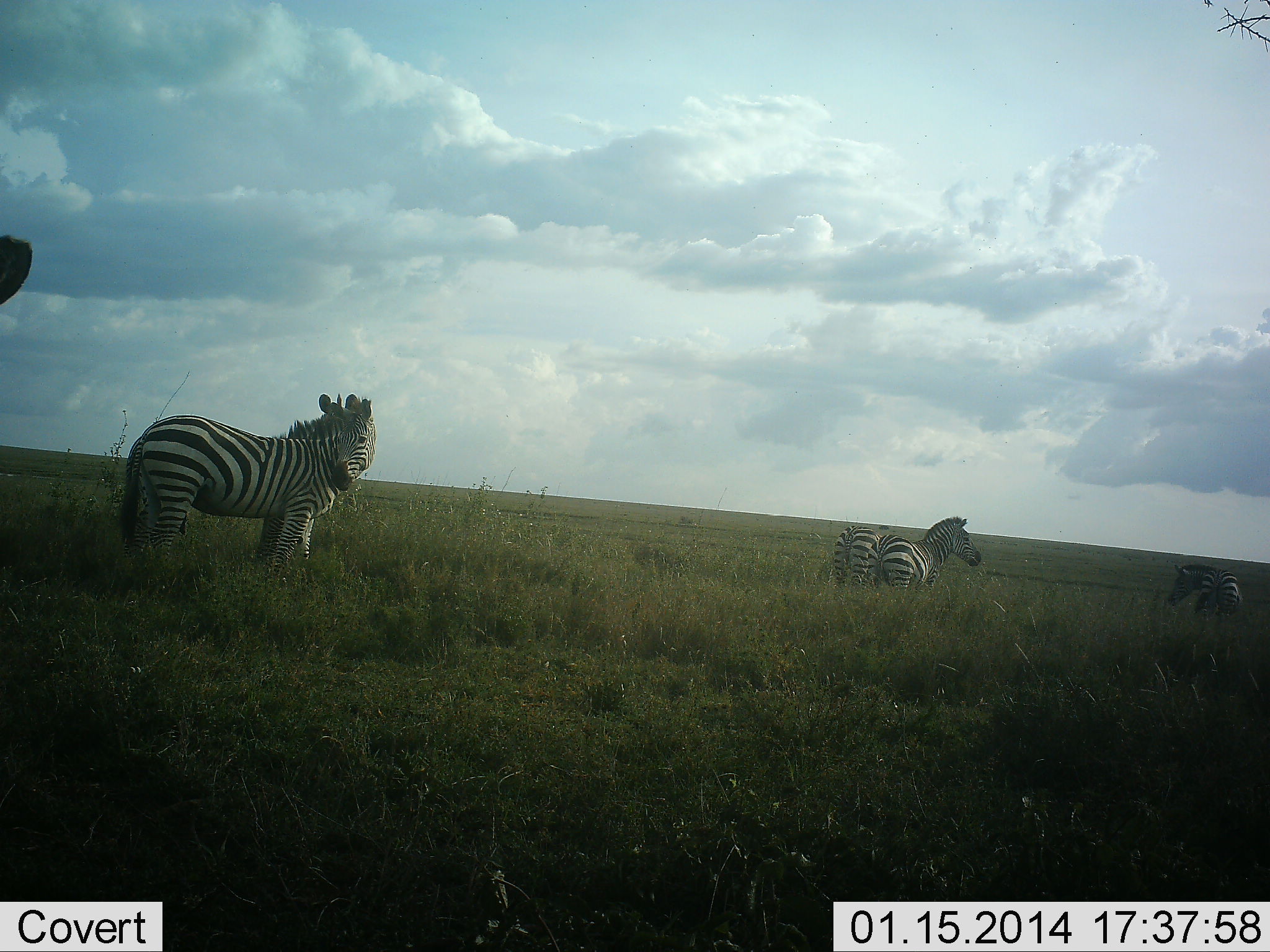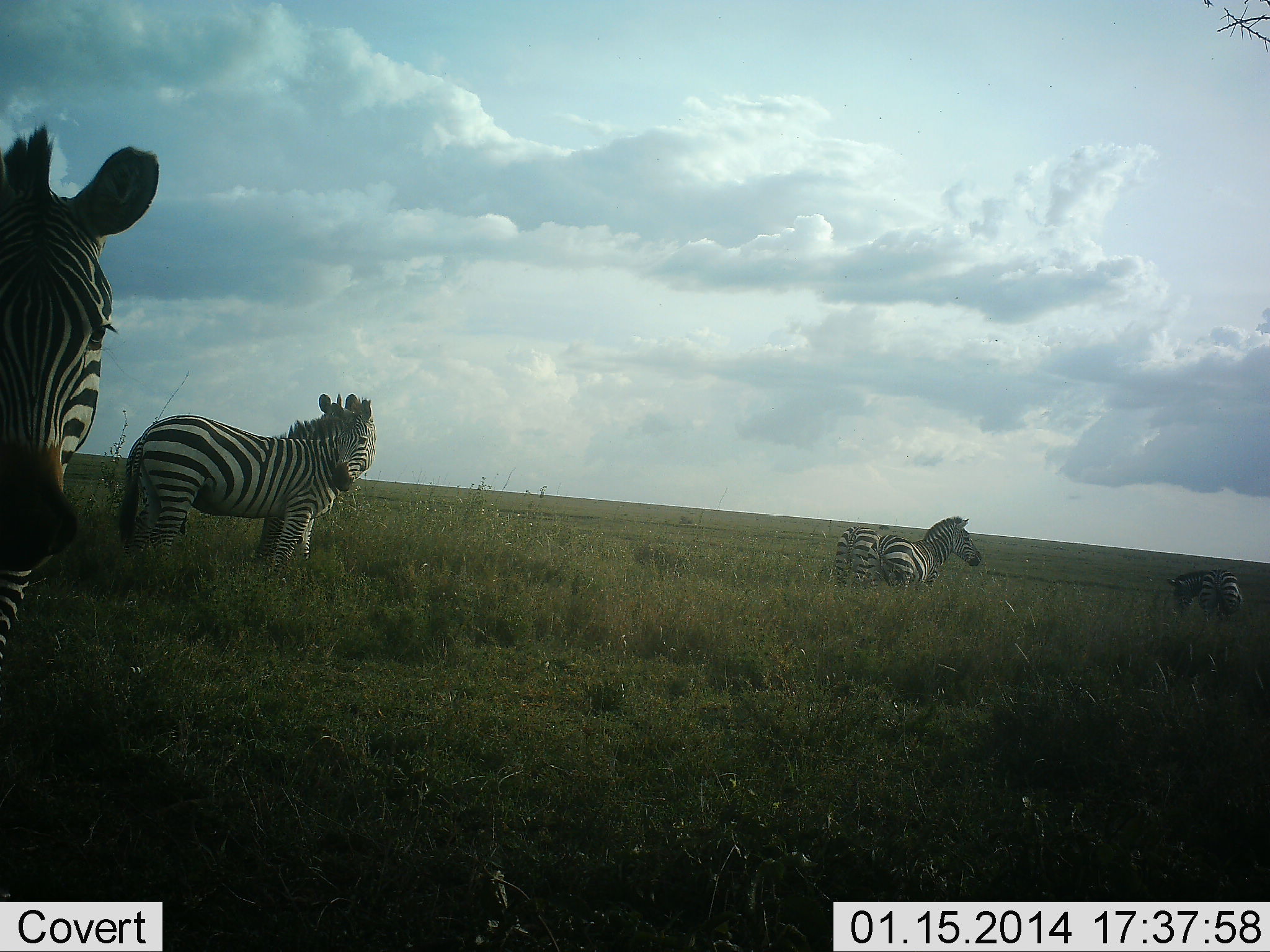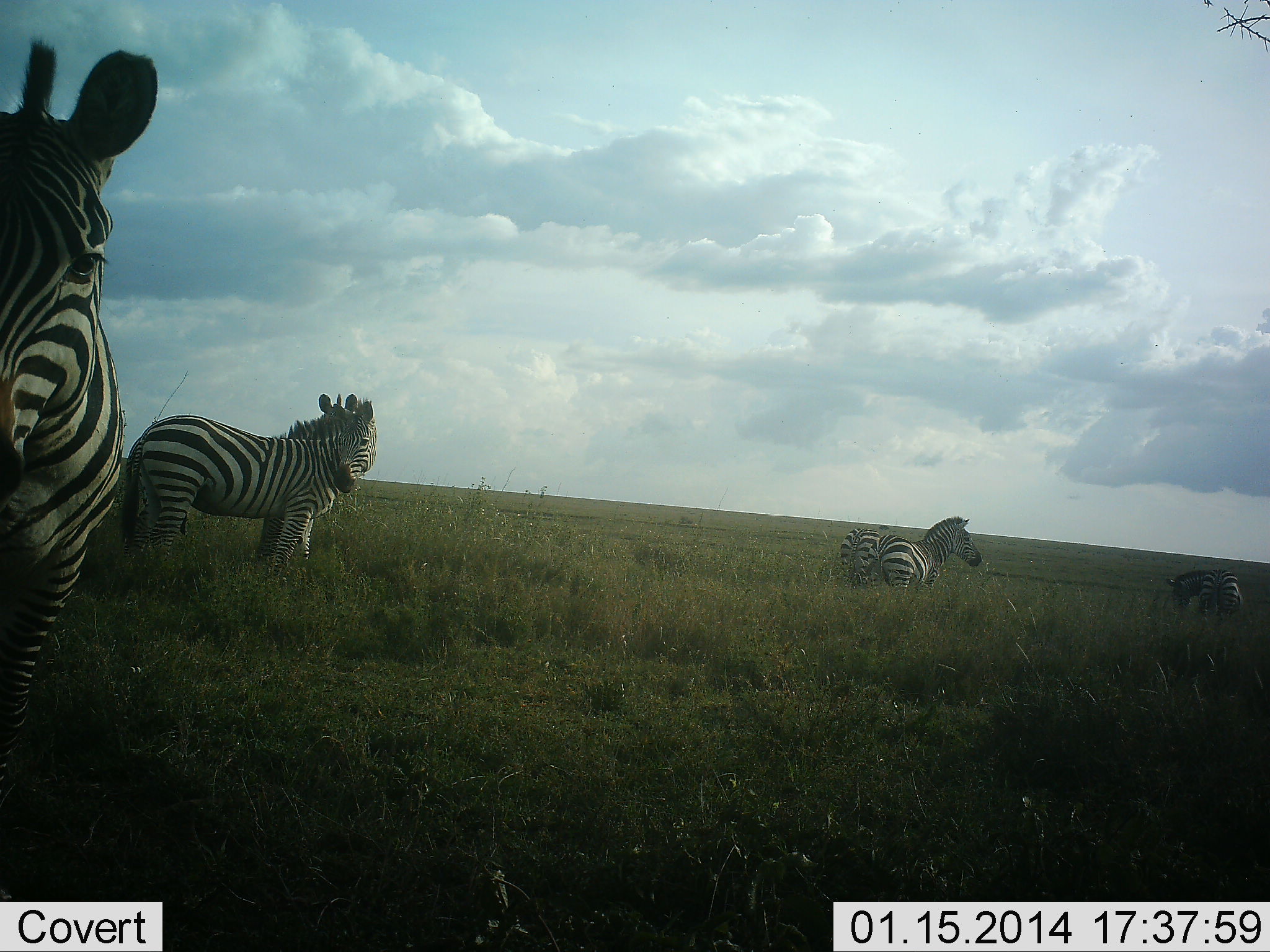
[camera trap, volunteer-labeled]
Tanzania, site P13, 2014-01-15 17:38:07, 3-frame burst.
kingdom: Animalia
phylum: Chordata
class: Mammalia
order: Perissodactyla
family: Equidae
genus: Equus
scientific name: Equus quagga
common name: plains zebra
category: zebra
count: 6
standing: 90%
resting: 0%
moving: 50%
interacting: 10%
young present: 0%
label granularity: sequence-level